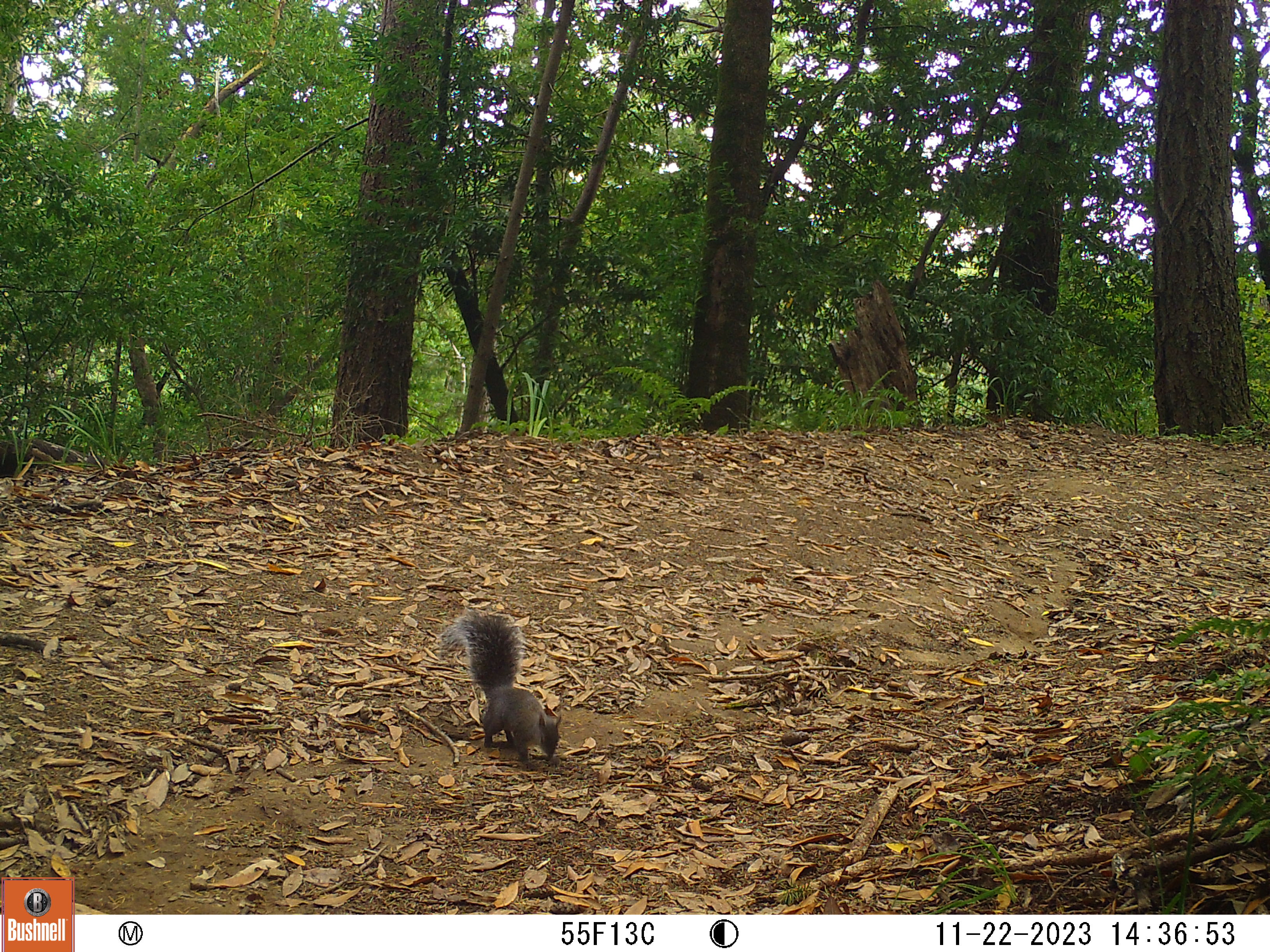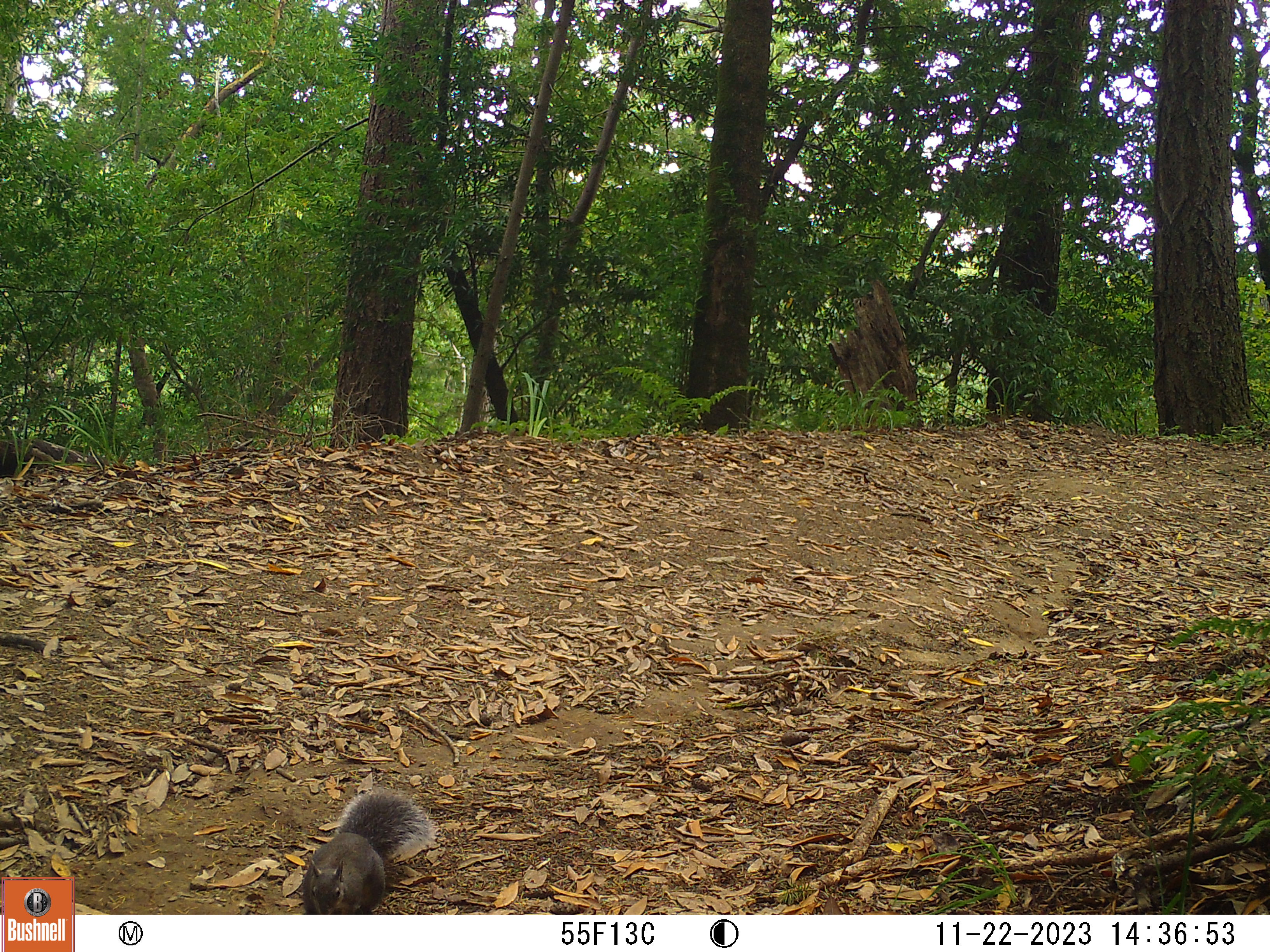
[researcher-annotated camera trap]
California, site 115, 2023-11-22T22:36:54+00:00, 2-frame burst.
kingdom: Animalia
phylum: Chordata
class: Mammalia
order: Rodentia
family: Sciuridae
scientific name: Sciuridae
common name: squirrel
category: unknown squirrel